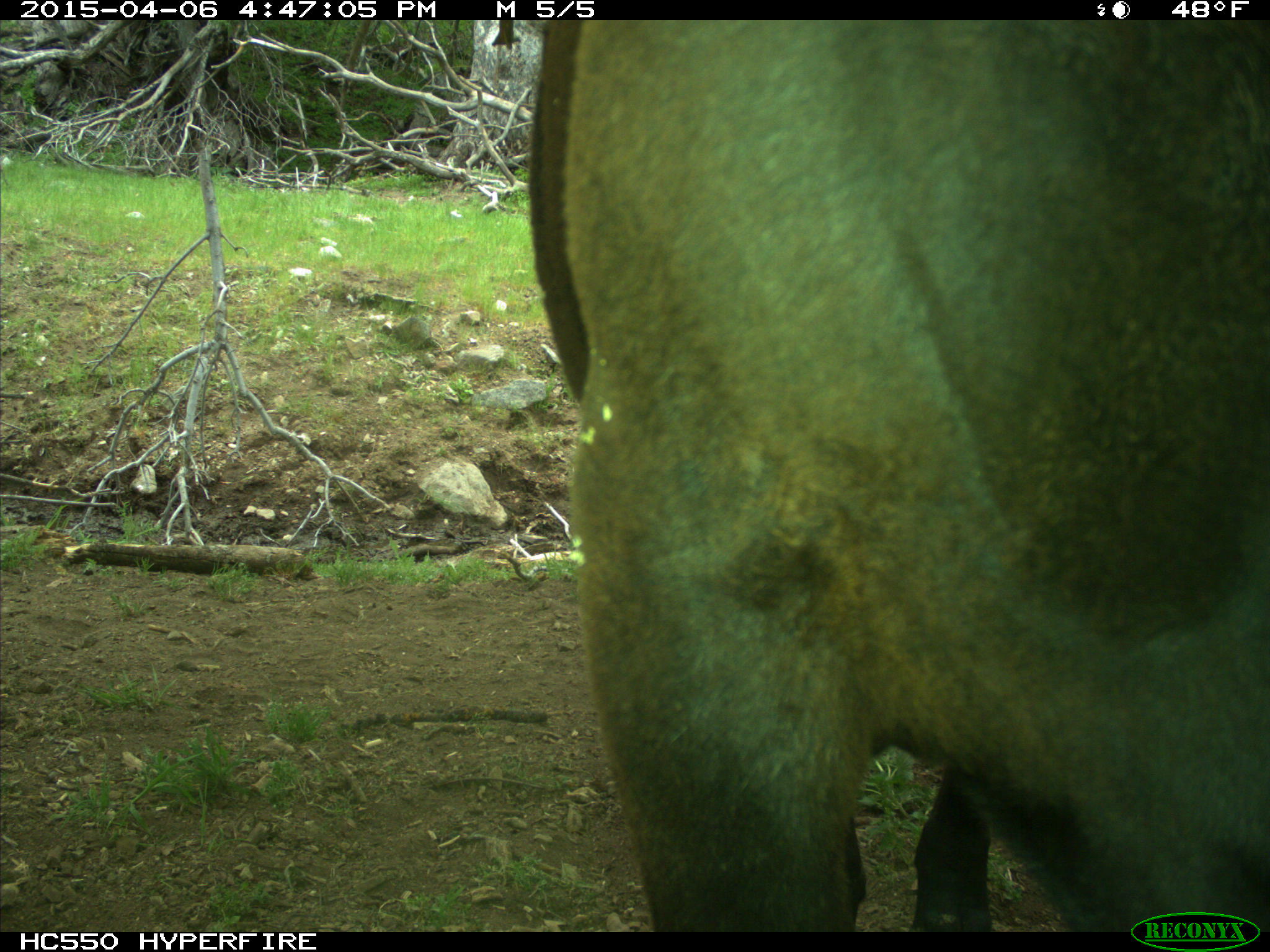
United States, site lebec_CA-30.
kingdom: Animalia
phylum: Chordata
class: Mammalia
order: Artiodactyla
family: Bovidae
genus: Bos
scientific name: Bos taurus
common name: domestic cow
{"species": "Bos taurus (domestic cow)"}